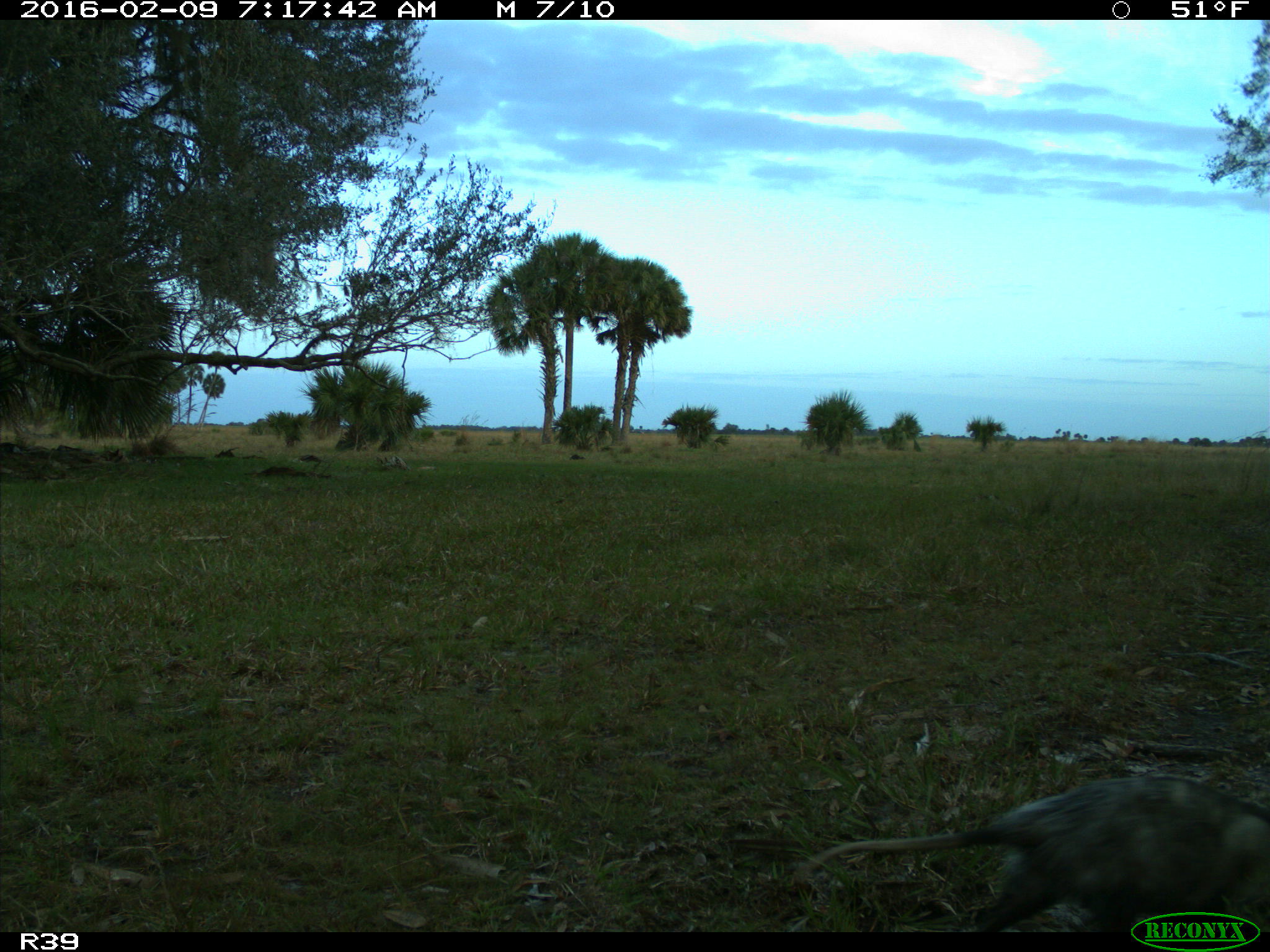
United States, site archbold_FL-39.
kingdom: Animalia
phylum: Chordata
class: Mammalia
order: Didelphimorphia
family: Didelphidae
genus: Didelphis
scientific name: Didelphis virginiana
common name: virginia opossum